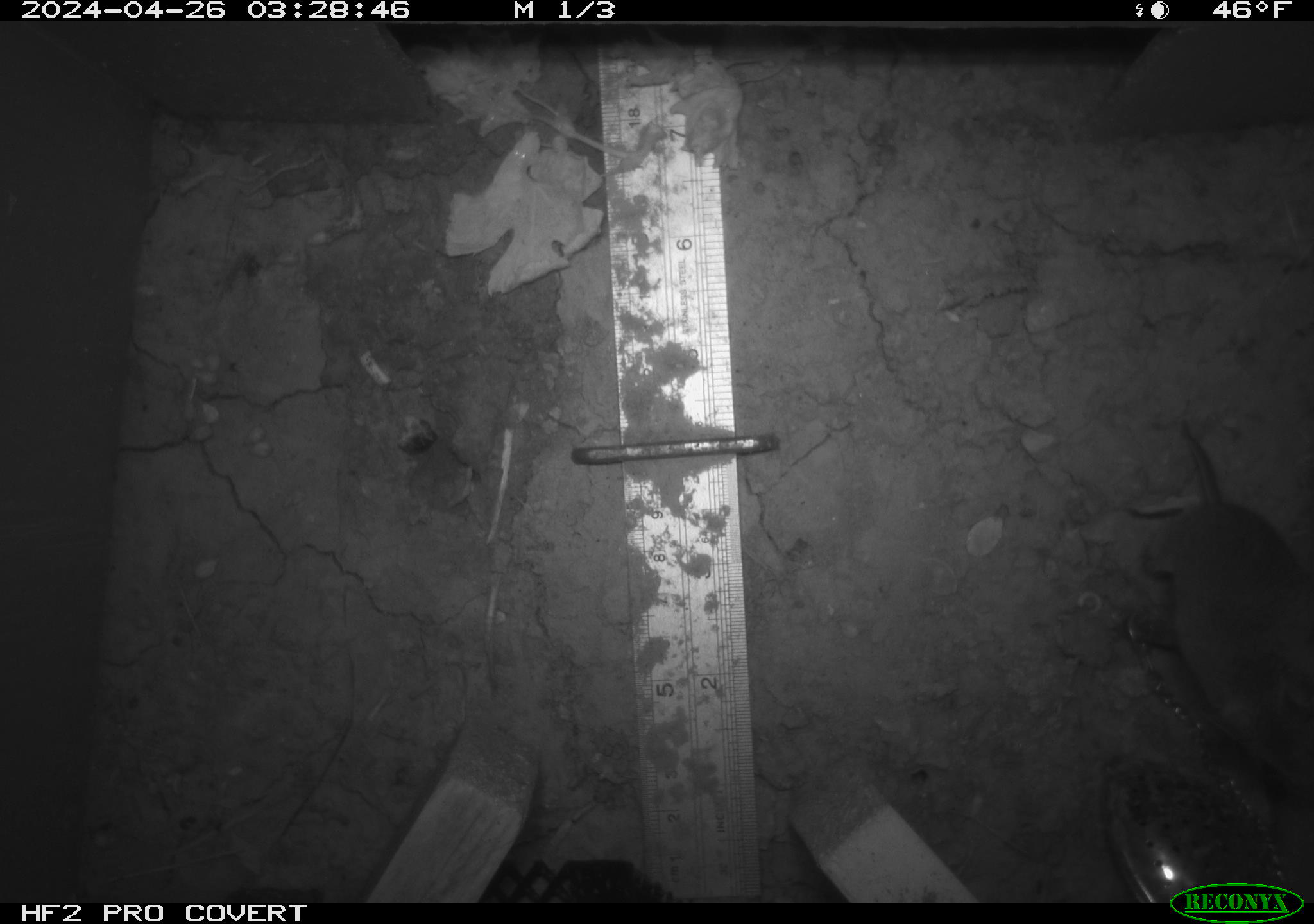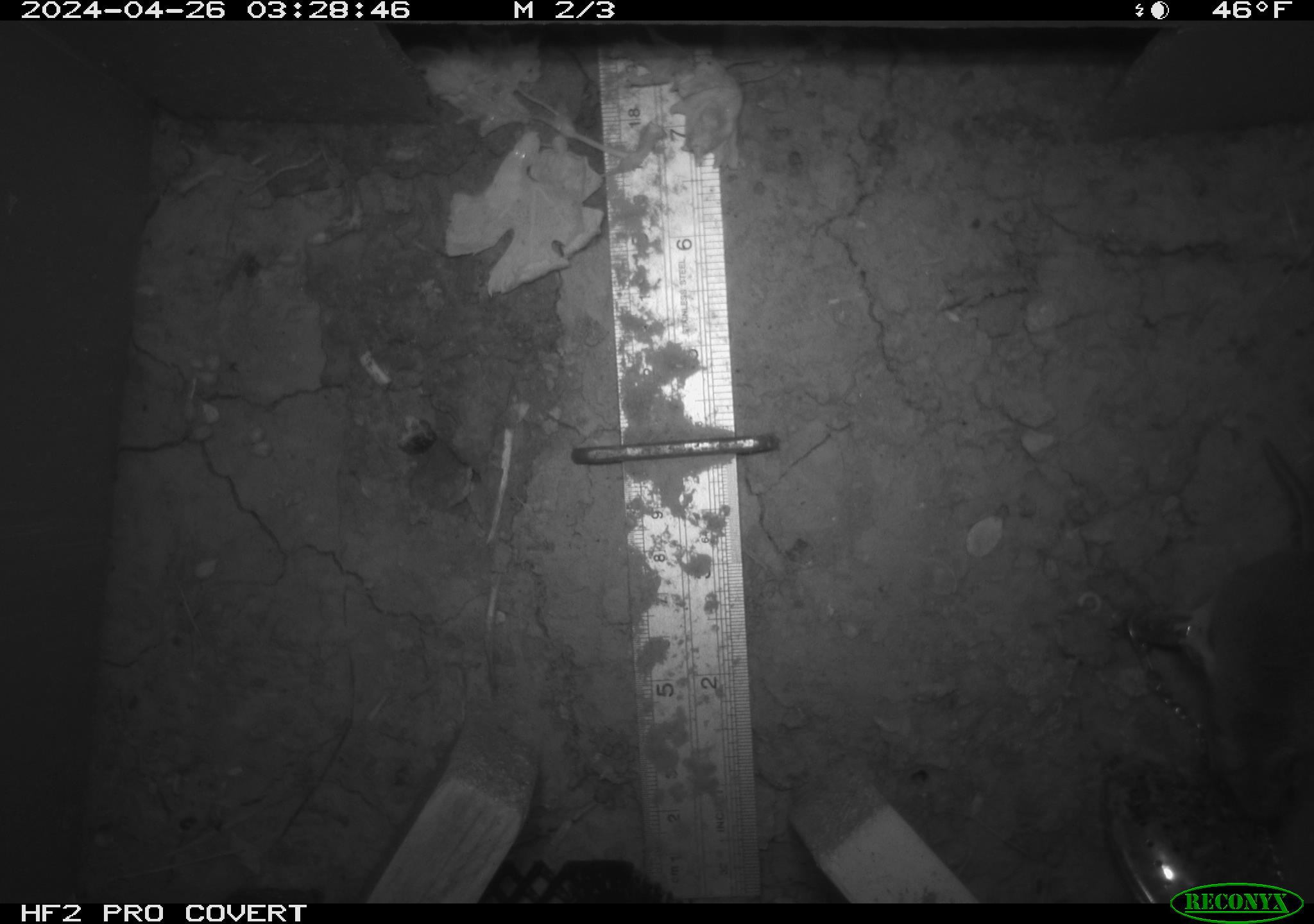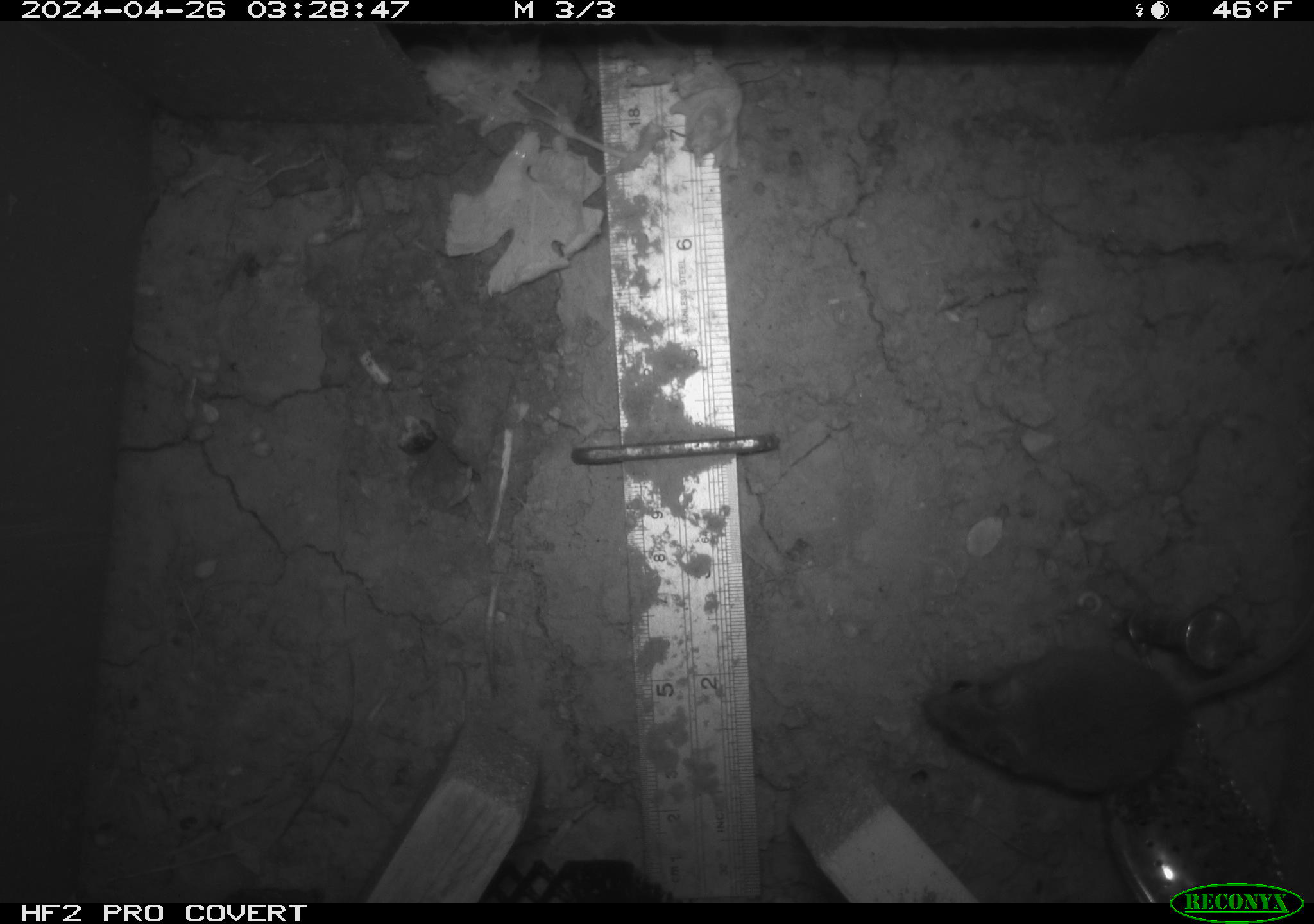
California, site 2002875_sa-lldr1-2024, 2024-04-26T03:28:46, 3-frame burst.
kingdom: Animalia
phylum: Chordata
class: Mammalia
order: Rodentia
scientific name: Rodentia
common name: mouse species